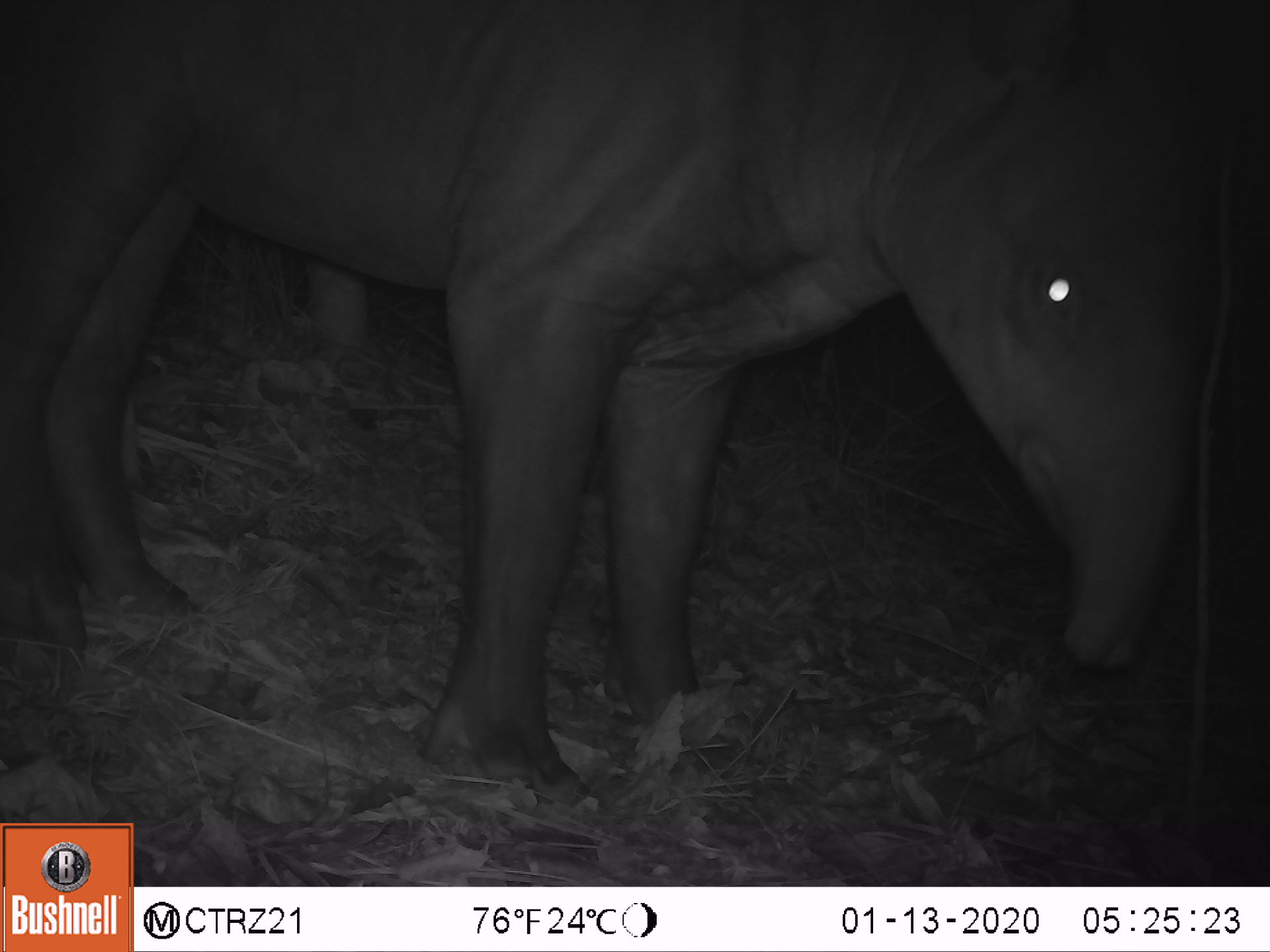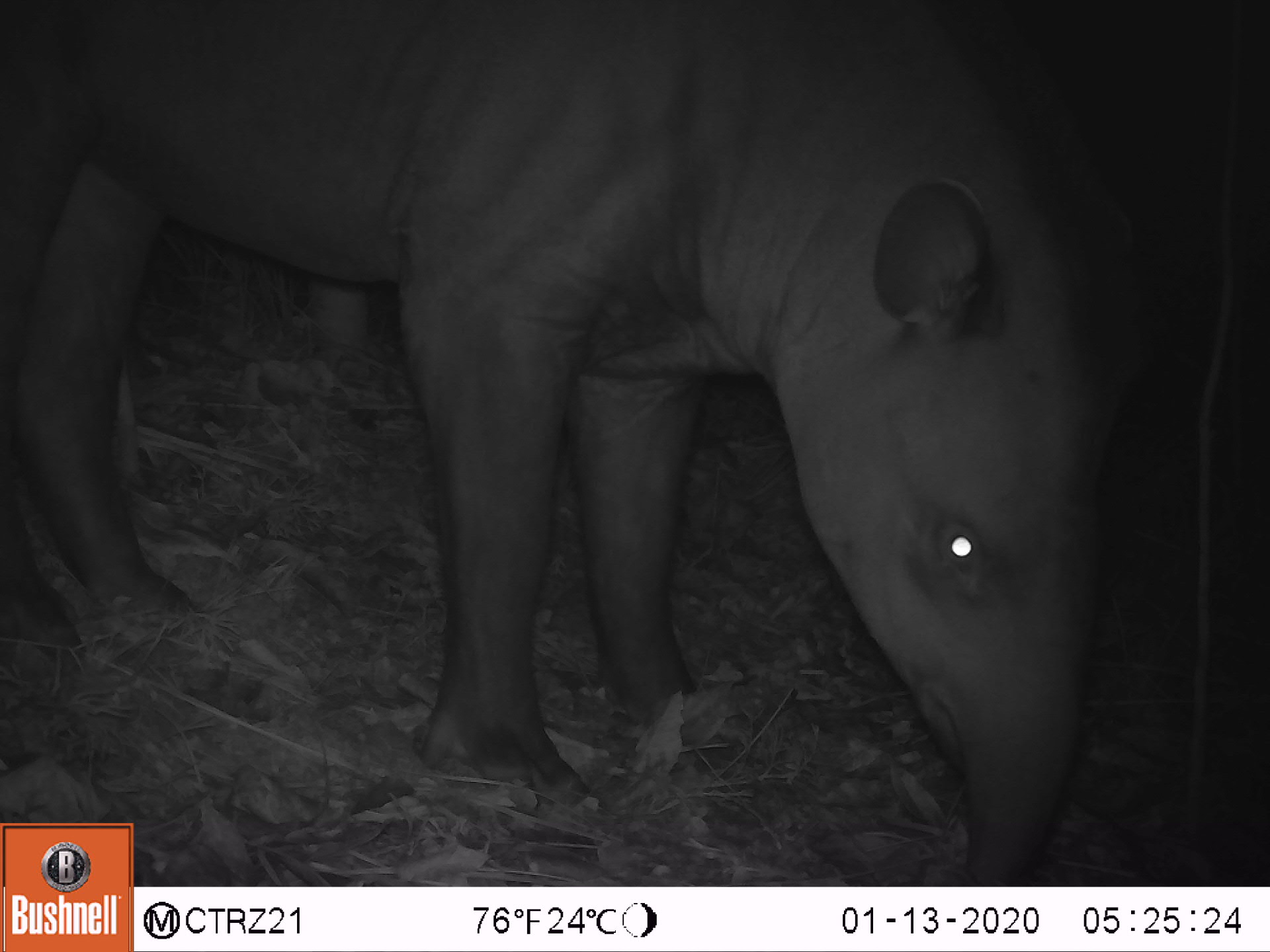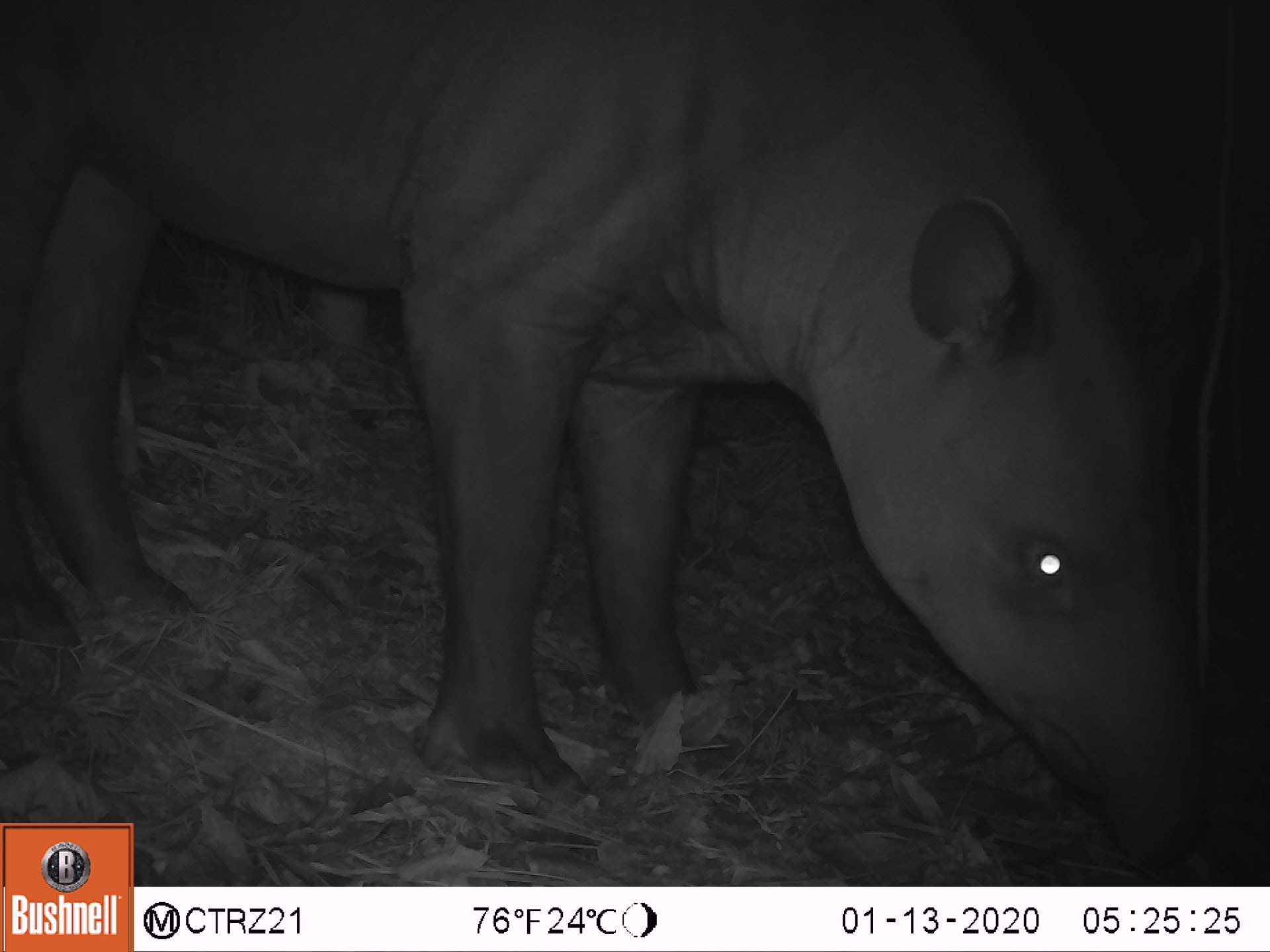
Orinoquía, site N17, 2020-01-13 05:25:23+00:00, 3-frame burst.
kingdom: Animalia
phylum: Chordata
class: Mammalia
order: Perissodactyla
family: Tapiridae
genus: Tapirus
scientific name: Tapirus terrestris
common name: lowland tapir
Lowland tapir (Tapirus terrestris).